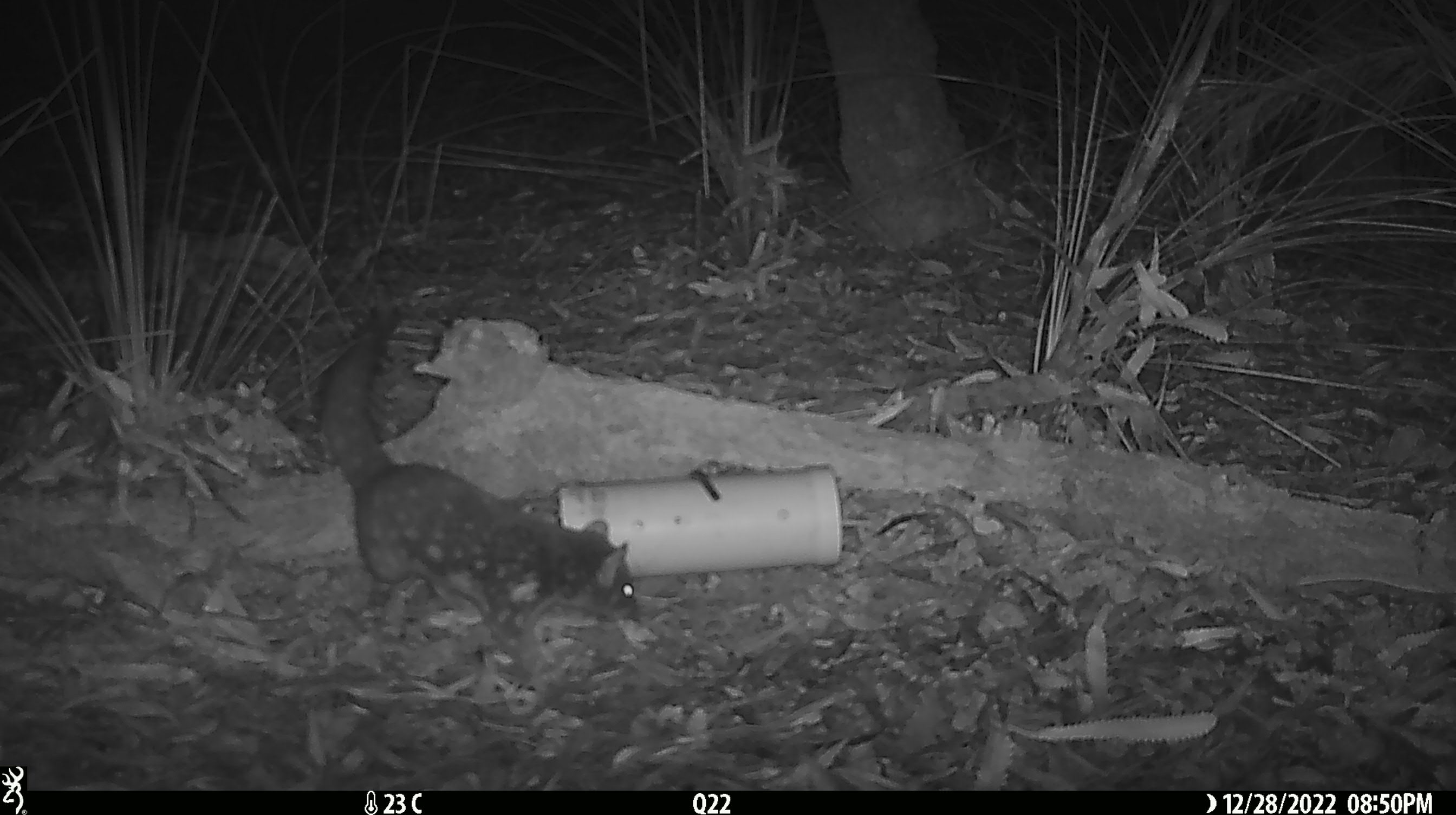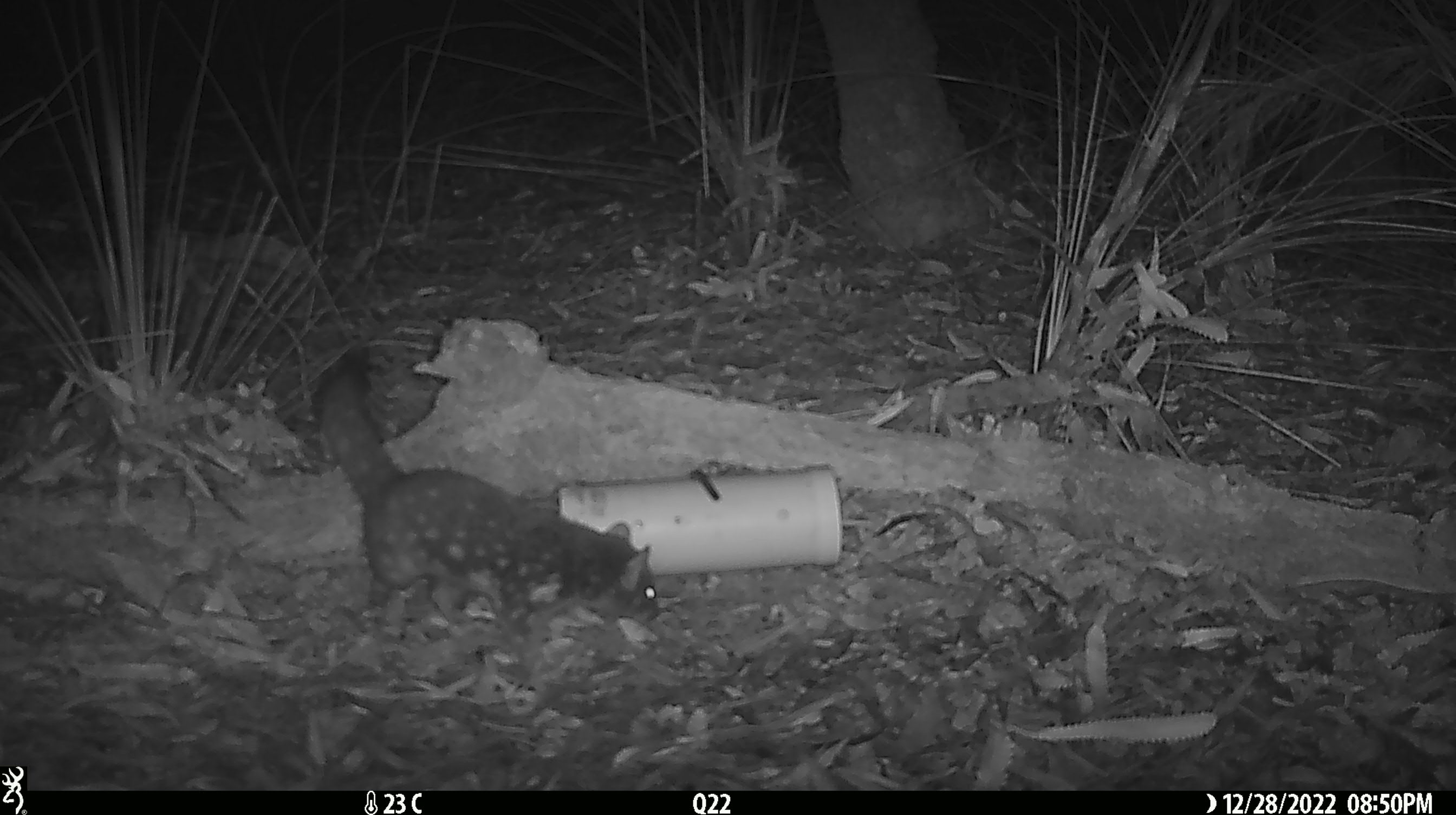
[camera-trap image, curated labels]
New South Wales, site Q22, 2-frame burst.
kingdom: Animalia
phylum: Chordata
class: Mammalia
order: Dasyuromorphia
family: Dasyuridae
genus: Dasyurus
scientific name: Dasyurus maculatus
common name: spotted-tailed quoll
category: quoll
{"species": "quoll (spotted-tailed quoll) (Dasyurus maculatus)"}